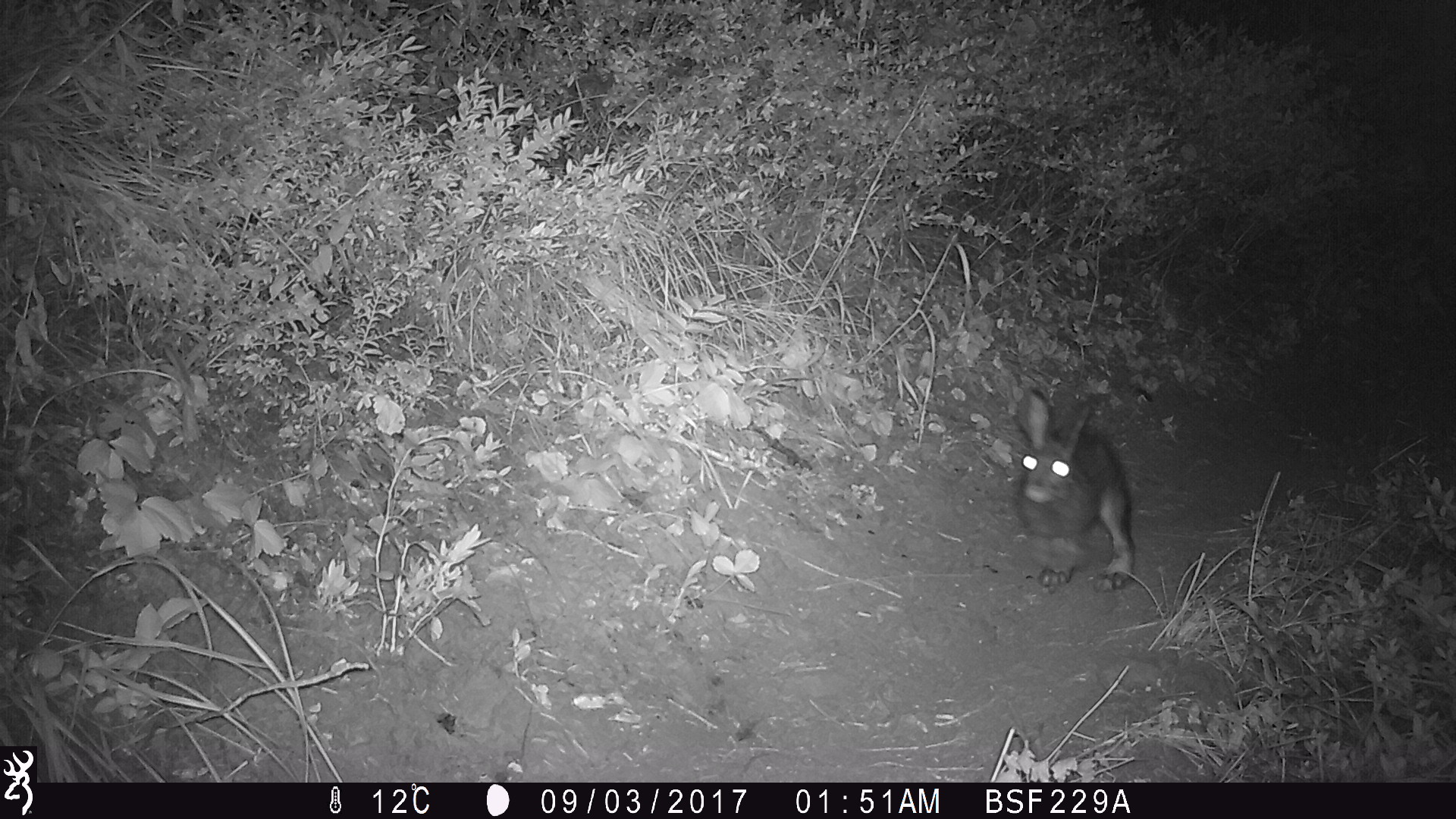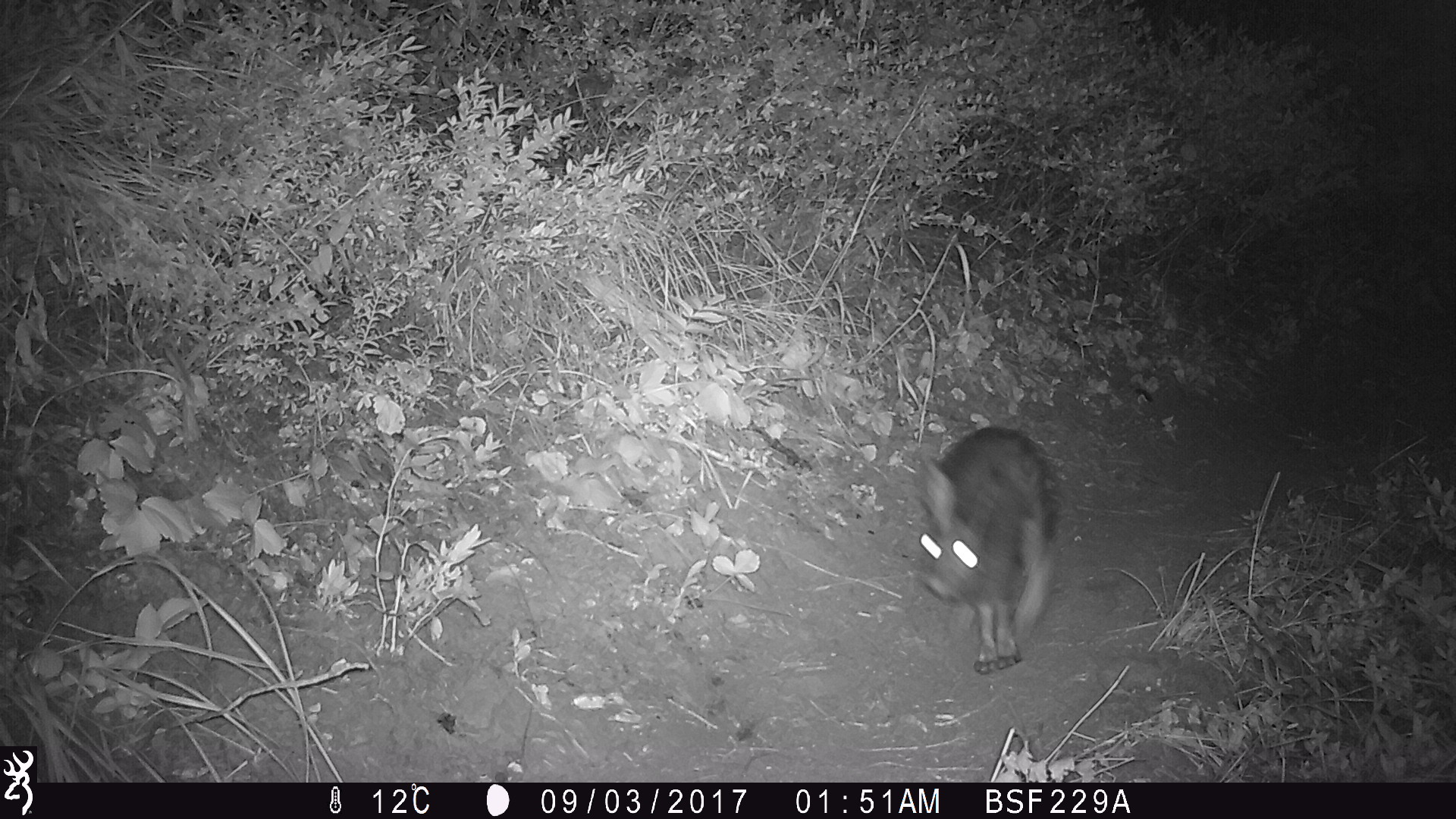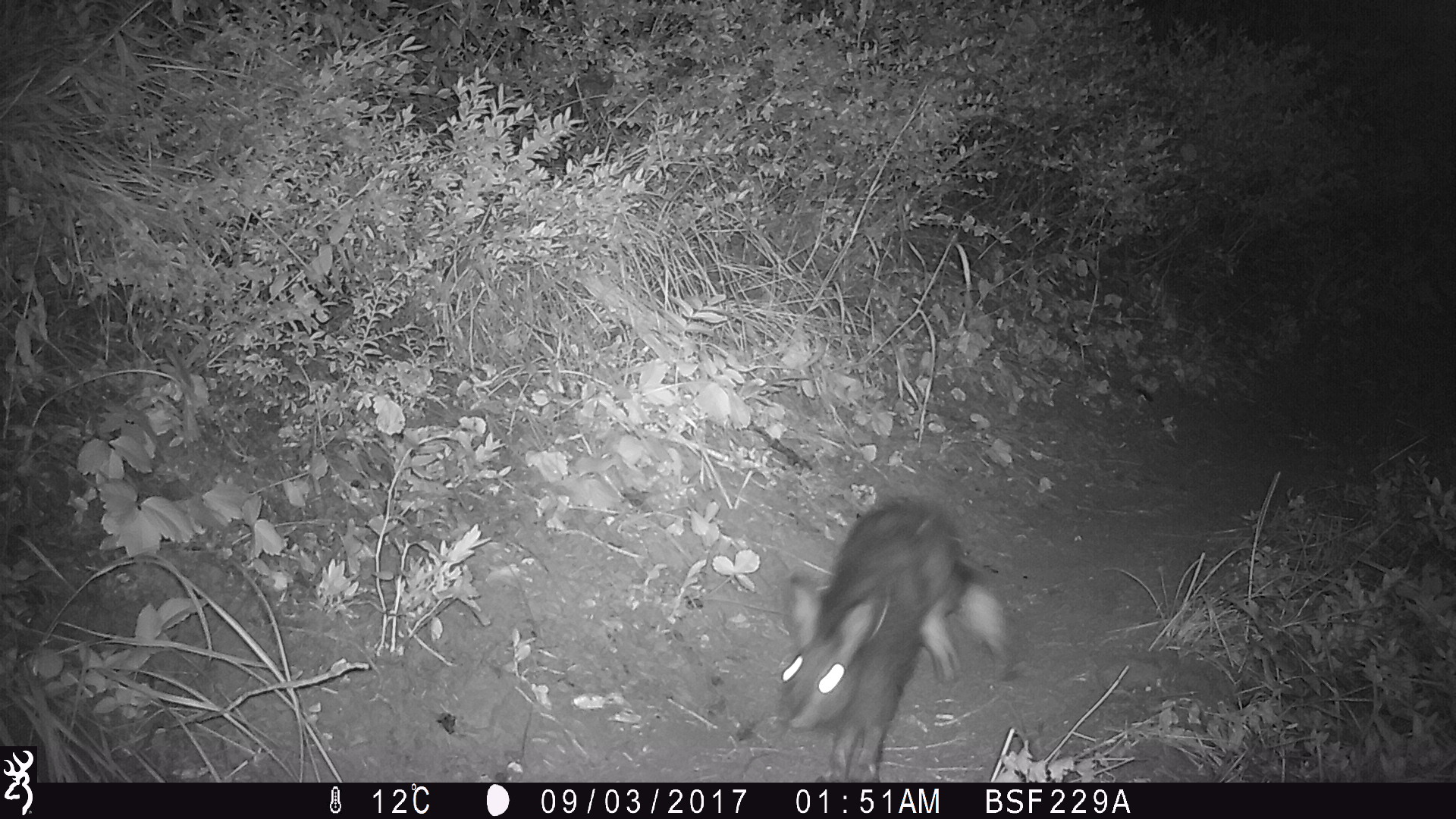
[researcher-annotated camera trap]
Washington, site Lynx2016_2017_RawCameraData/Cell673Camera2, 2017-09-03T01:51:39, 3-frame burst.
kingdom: Animalia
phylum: Chordata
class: Mammalia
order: Lagomorpha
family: Leporidae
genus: Lepus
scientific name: Lepus americanus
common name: snowshoe hare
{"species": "Lepus americanus (snowshoe hare)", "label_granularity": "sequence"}